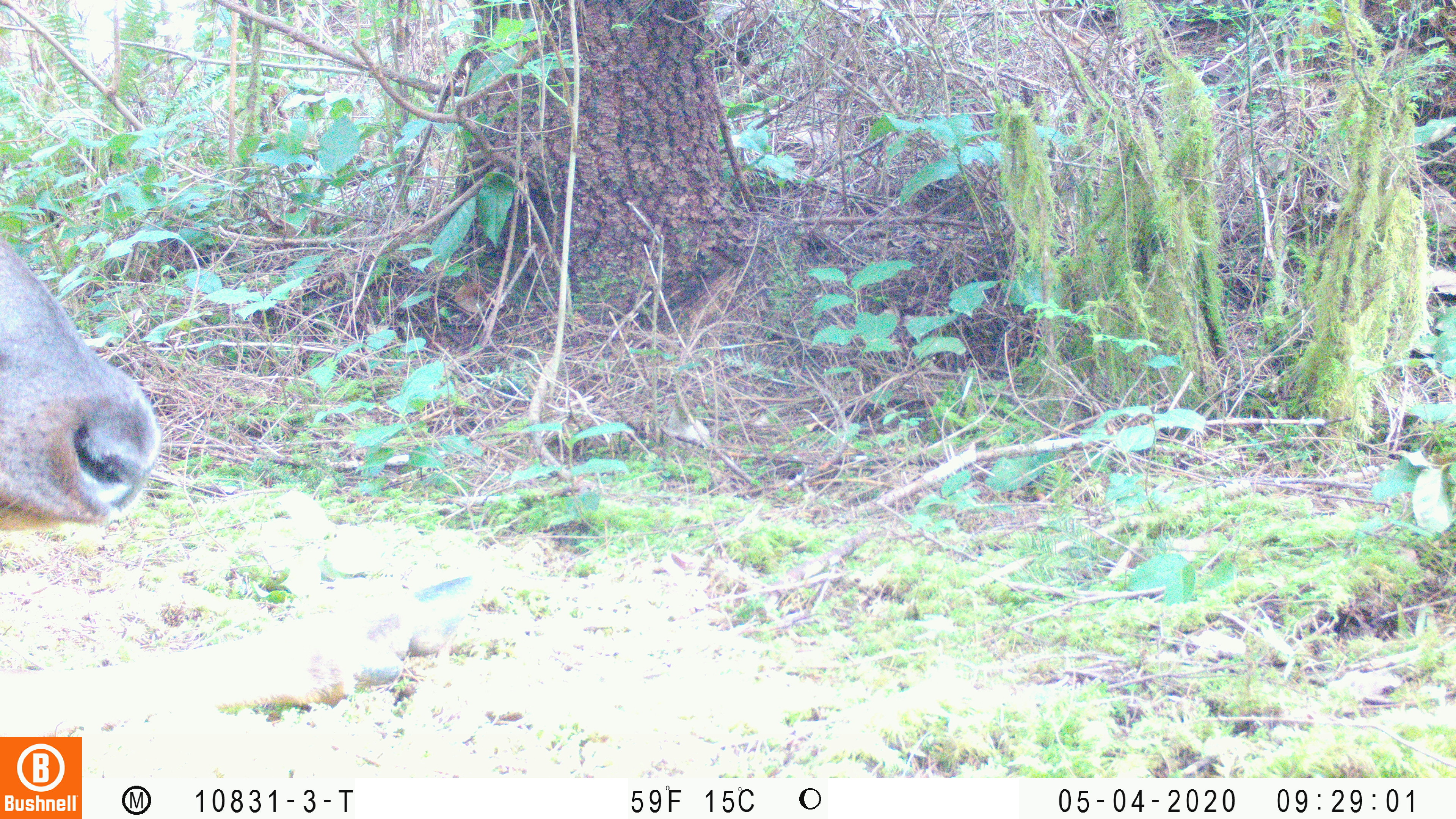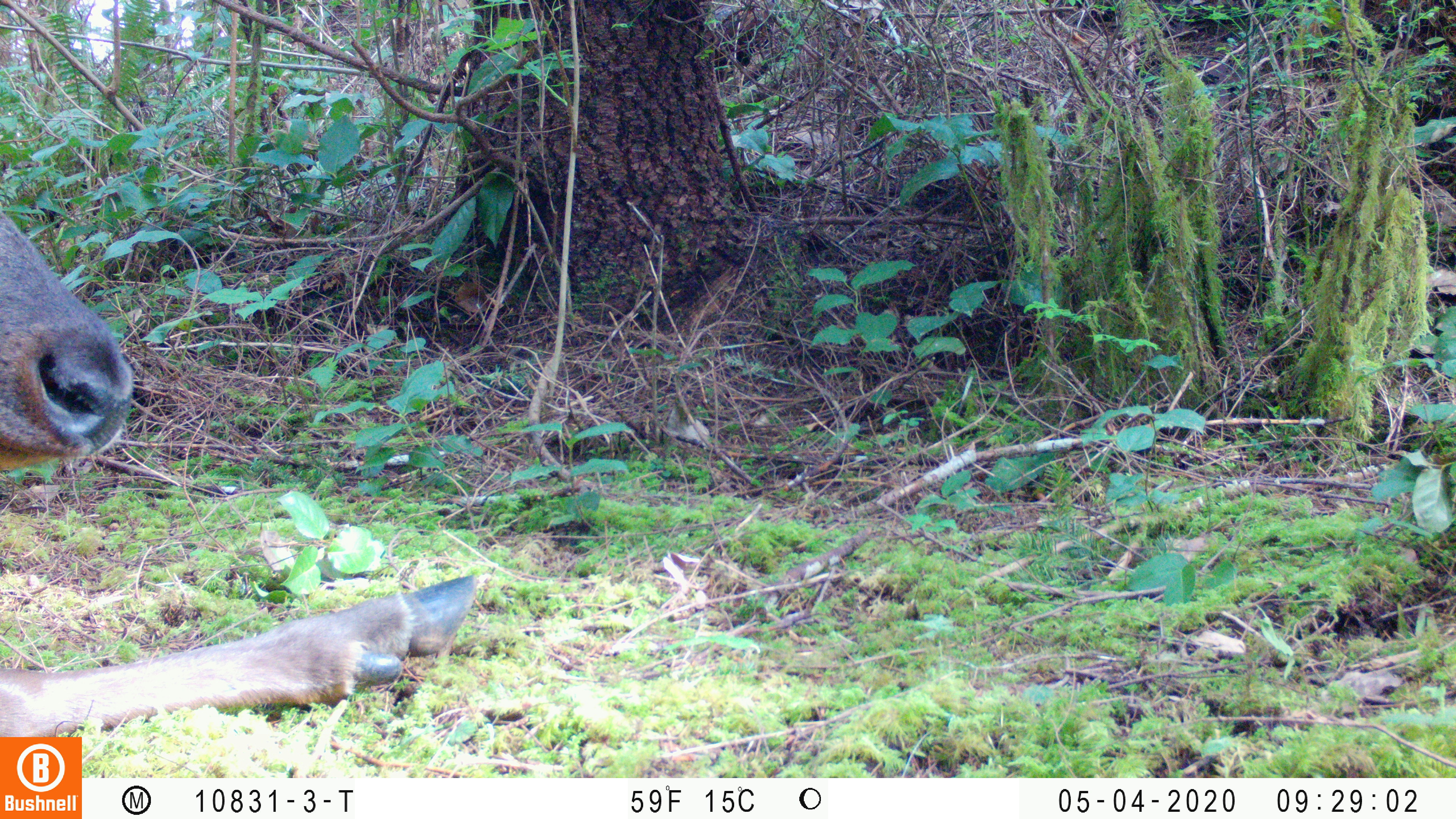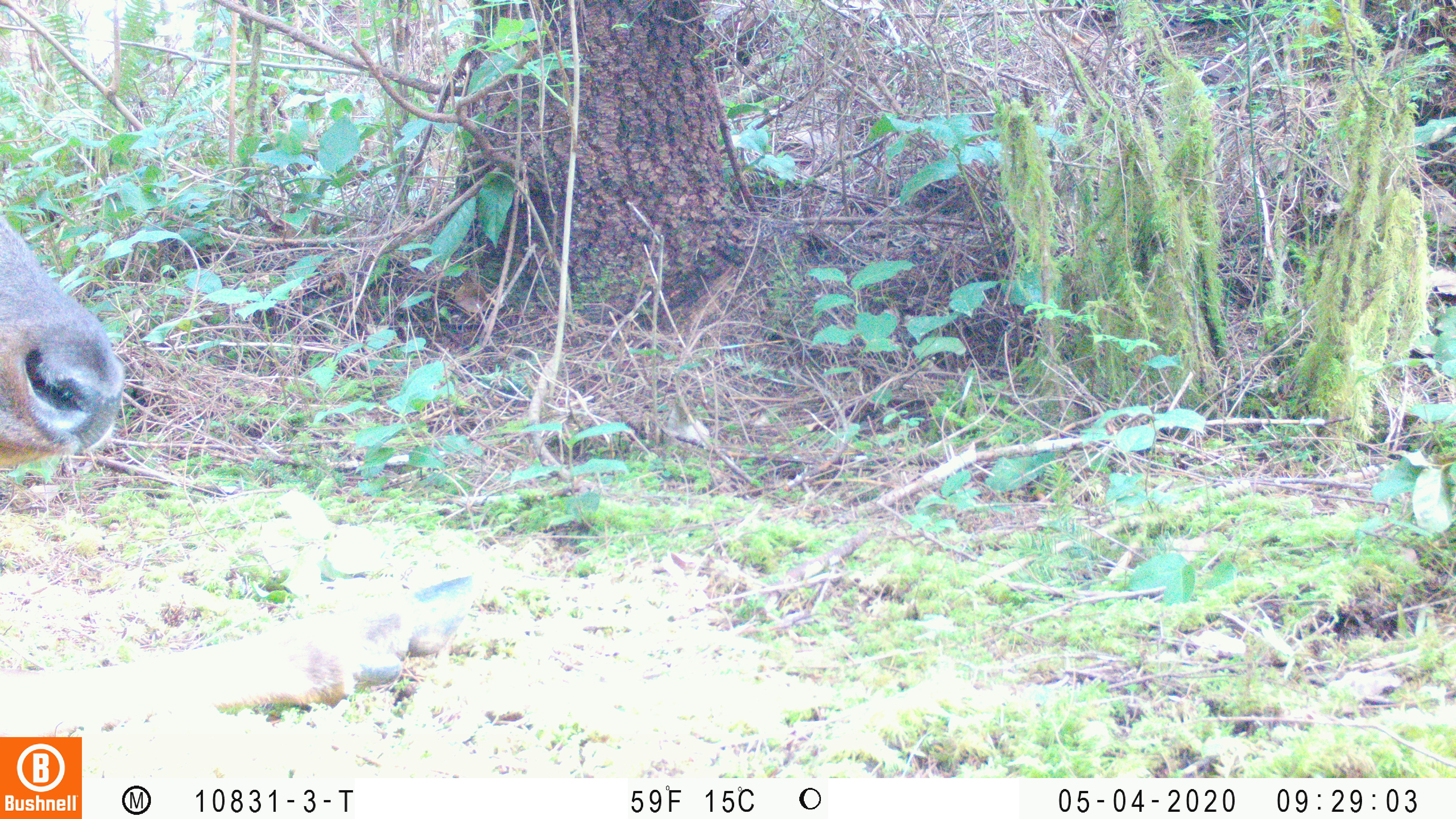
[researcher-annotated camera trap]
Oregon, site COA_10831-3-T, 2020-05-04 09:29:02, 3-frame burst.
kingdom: Animalia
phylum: Chordata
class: Mammalia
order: Artiodactyla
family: Cervidae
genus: Cervus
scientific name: Cervus canadensis roosevelti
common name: roosevelt elk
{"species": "roosevelt elk (Cervus canadensis roosevelti)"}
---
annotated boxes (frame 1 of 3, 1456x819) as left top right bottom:
roosevelt elk: 6 236 480 729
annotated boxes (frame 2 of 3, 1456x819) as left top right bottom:
roosevelt elk: 0 209 480 730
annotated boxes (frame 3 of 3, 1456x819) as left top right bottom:
roosevelt elk: 2 207 480 729